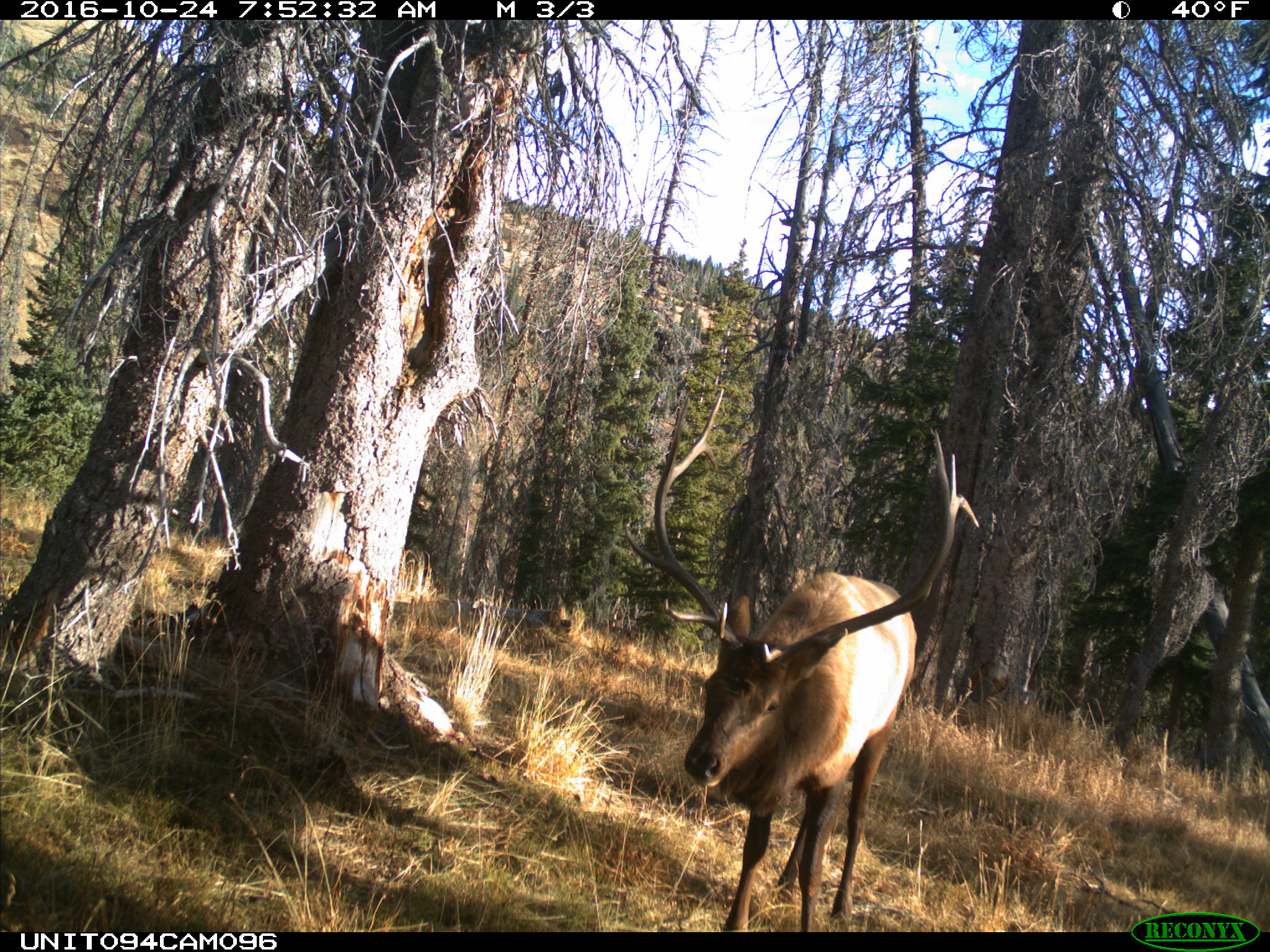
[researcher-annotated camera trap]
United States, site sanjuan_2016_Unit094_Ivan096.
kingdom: Animalia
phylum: Chordata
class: Mammalia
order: Artiodactyla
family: Cervidae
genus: Cervus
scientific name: Cervus elaphus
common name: red deer